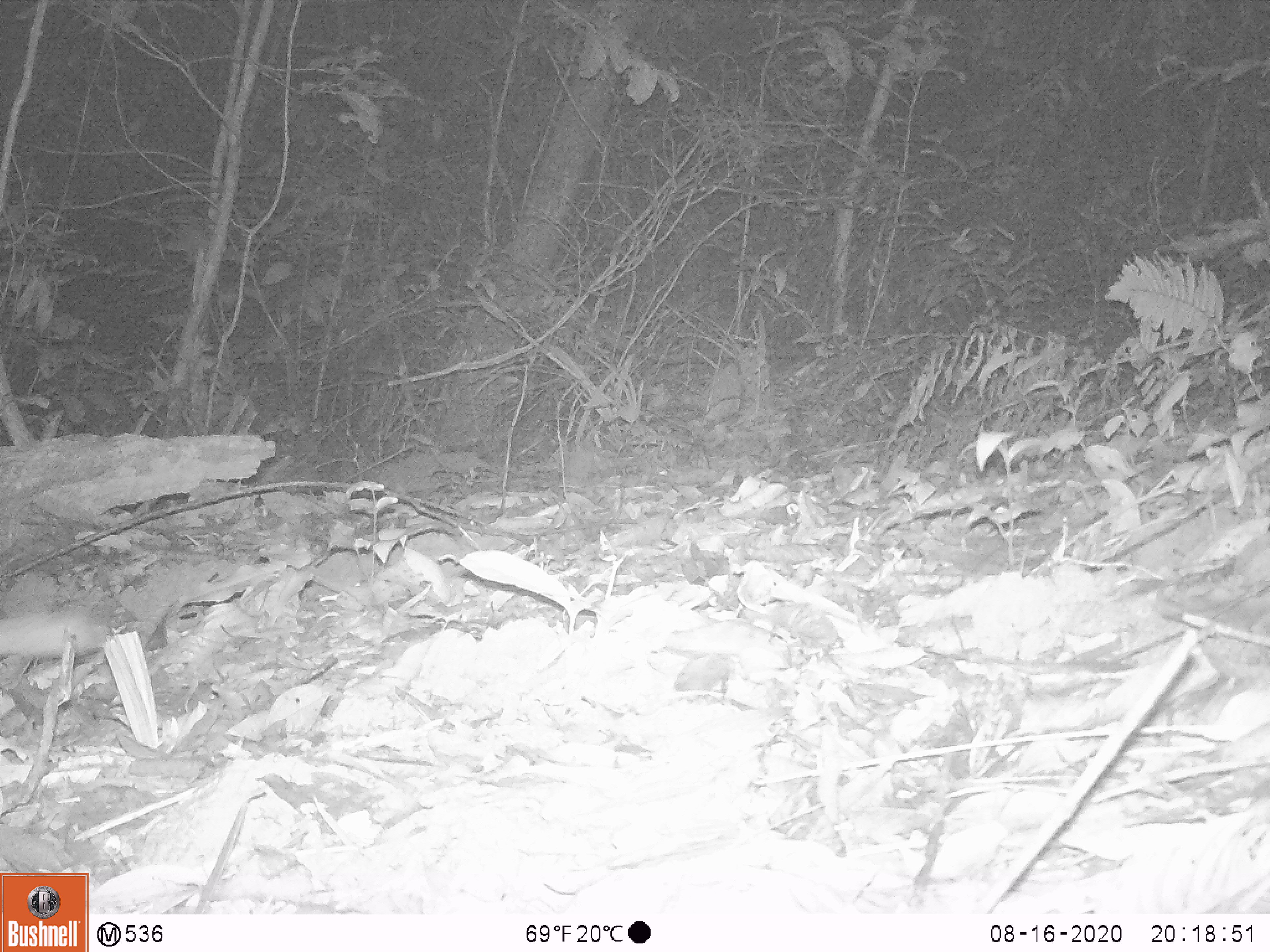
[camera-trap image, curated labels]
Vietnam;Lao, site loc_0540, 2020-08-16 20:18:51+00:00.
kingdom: Animalia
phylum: Chordata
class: Mammalia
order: Carnivora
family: Mustelidae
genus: Melogale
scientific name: Melogale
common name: ferret badger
Ferret badger (Melogale). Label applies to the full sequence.